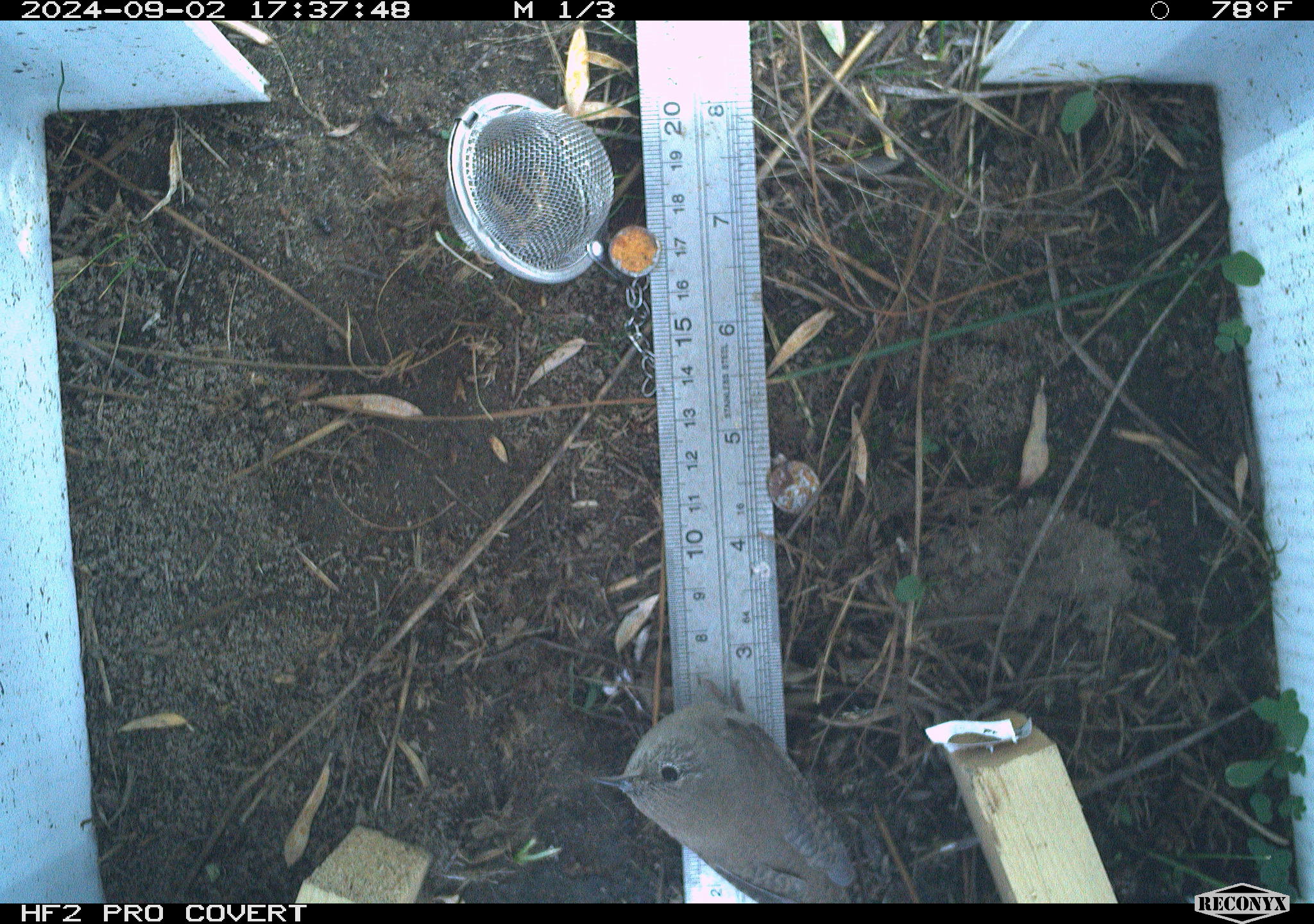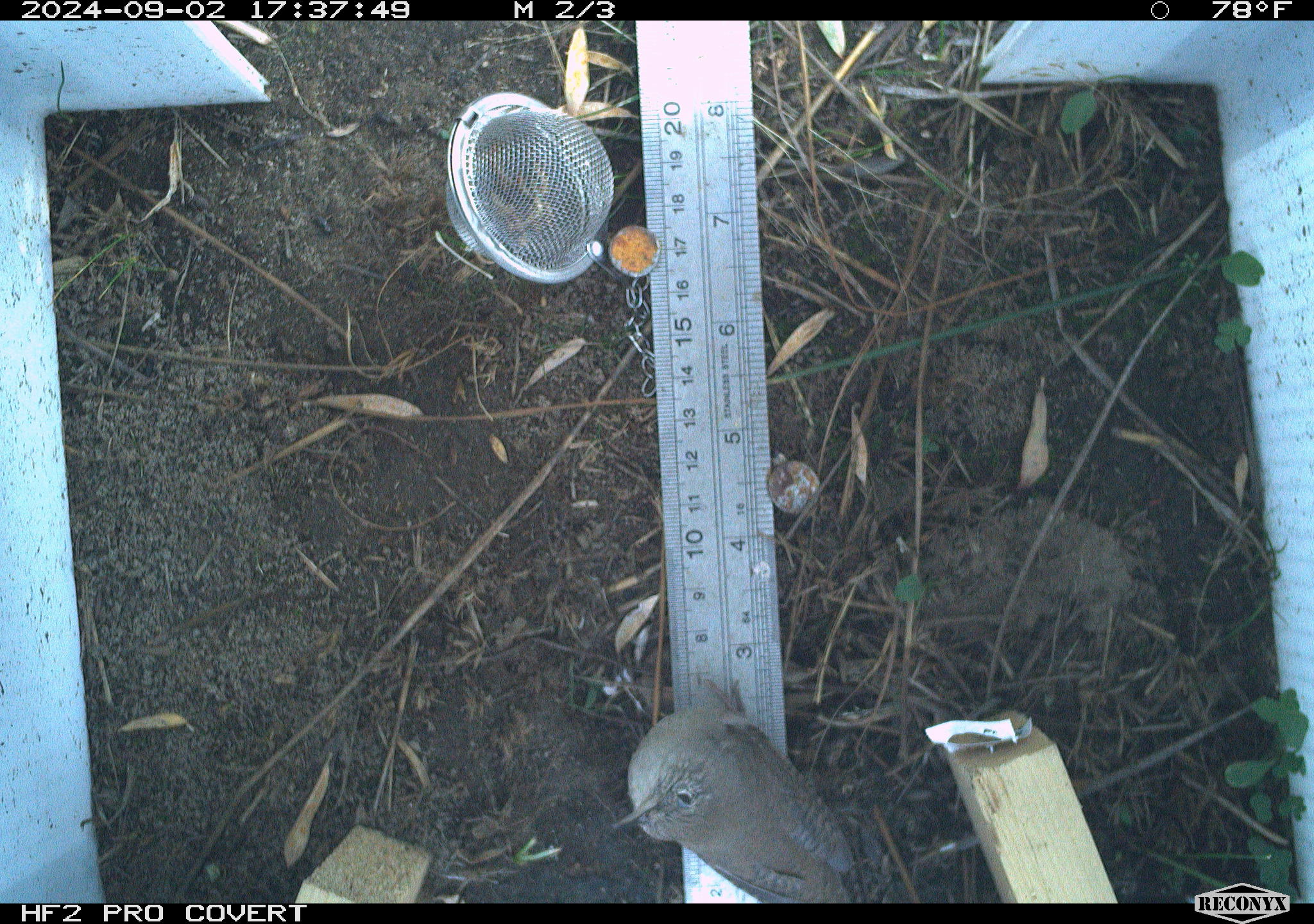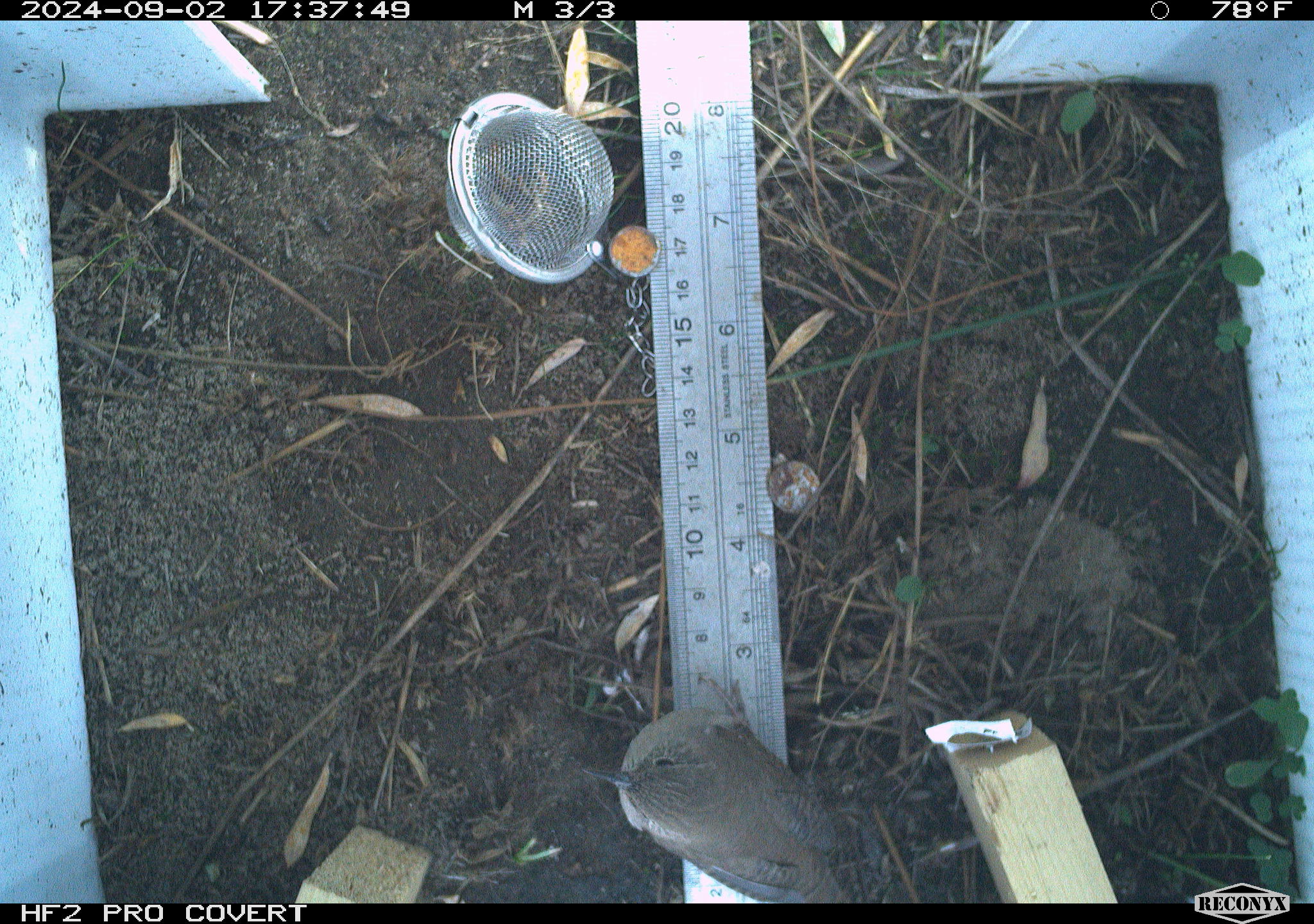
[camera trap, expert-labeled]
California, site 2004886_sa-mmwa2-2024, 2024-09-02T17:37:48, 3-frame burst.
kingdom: Animalia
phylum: Chordata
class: Aves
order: Passeriformes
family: Troglodytidae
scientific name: Troglodytidae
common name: wren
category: troglodytidae family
Troglodytidae family (wren) (Troglodytidae).